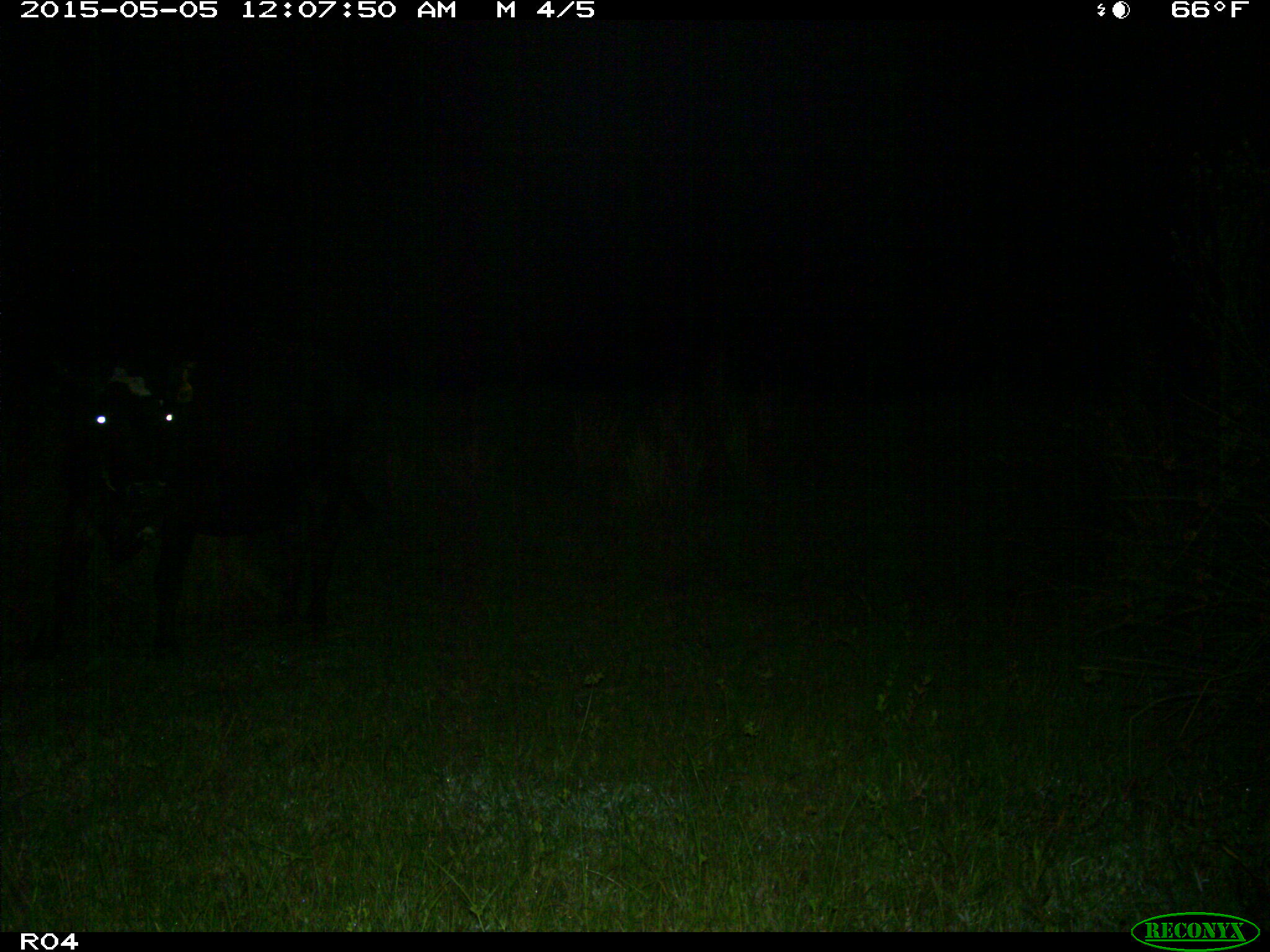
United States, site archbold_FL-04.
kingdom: Animalia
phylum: Chordata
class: Mammalia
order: Artiodactyla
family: Bovidae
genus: Bos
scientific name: Bos taurus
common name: domestic cow